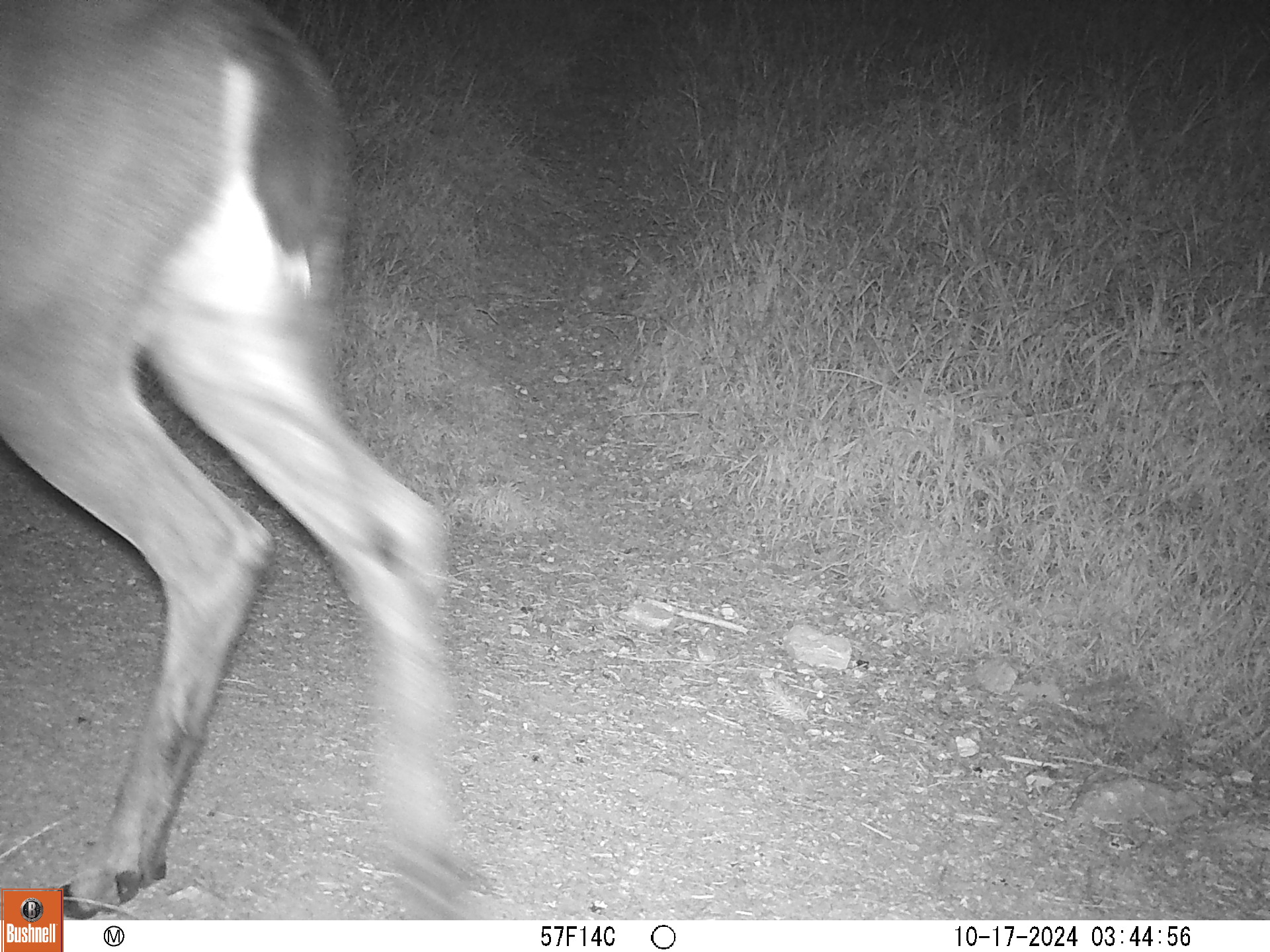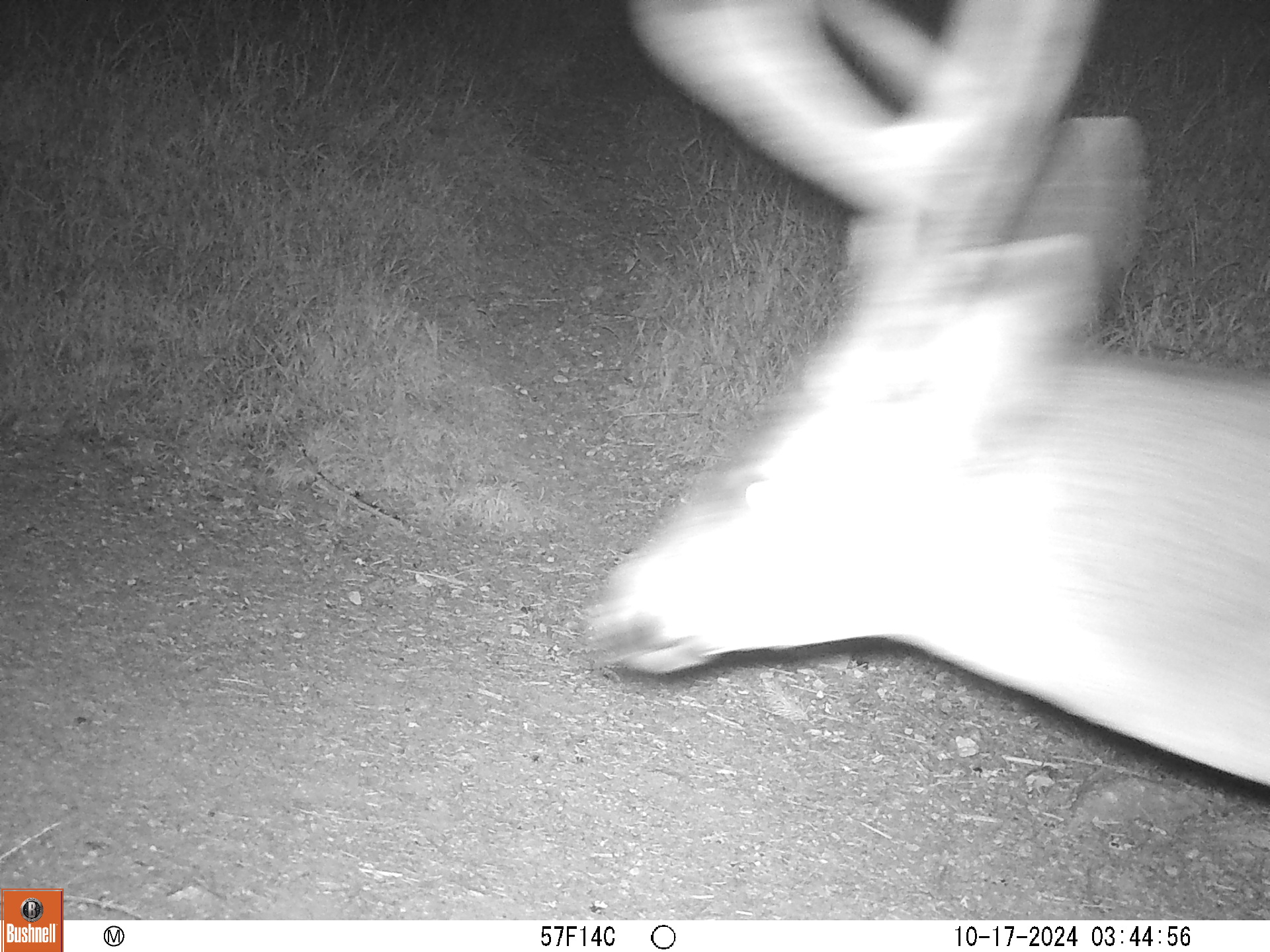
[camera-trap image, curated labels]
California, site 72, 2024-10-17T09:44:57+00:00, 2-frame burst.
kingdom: Animalia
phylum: Chordata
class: Mammalia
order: Artiodactyla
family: Cervidae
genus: Odocoileus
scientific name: Odocoileus hemionus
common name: mule deer